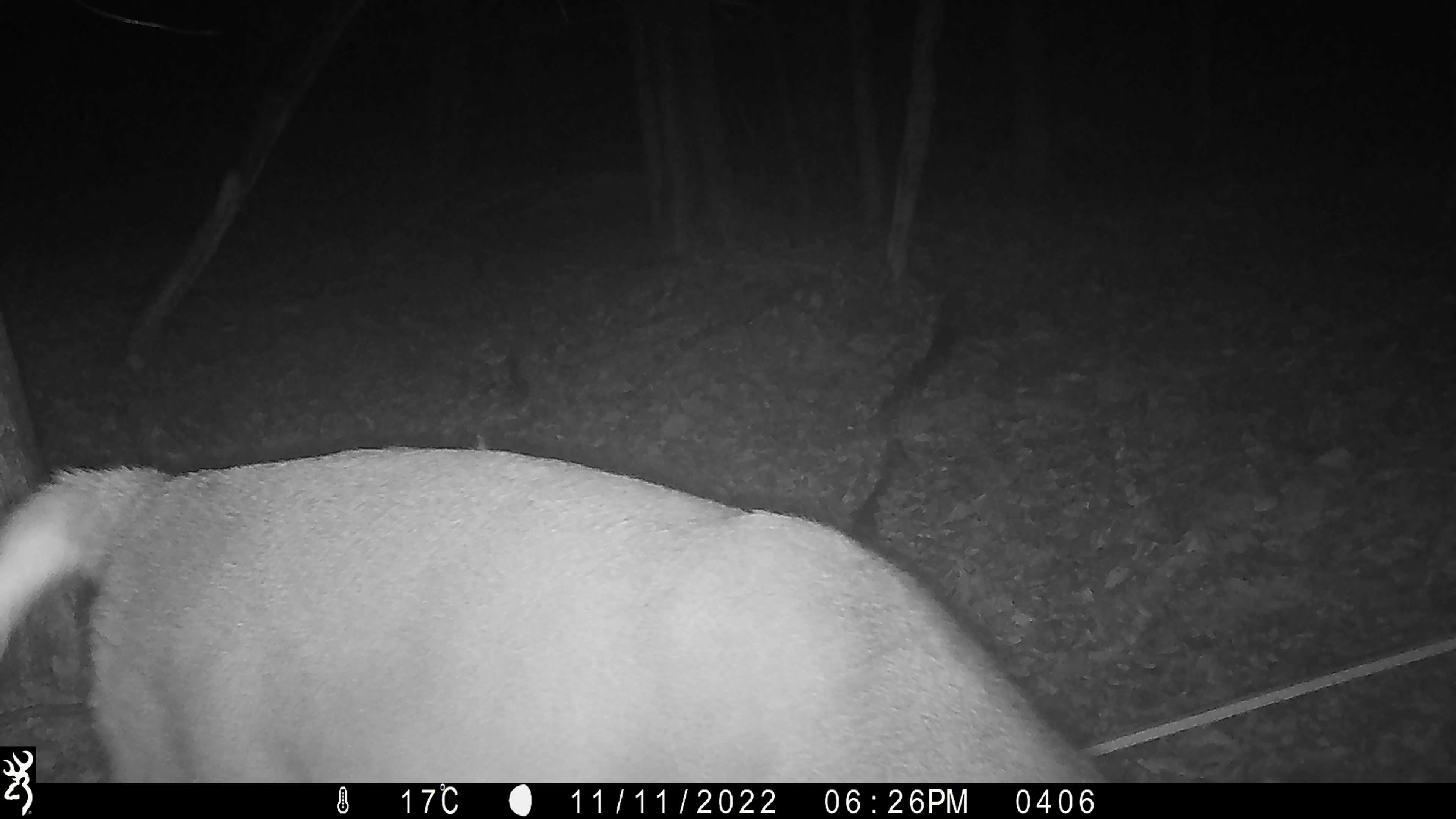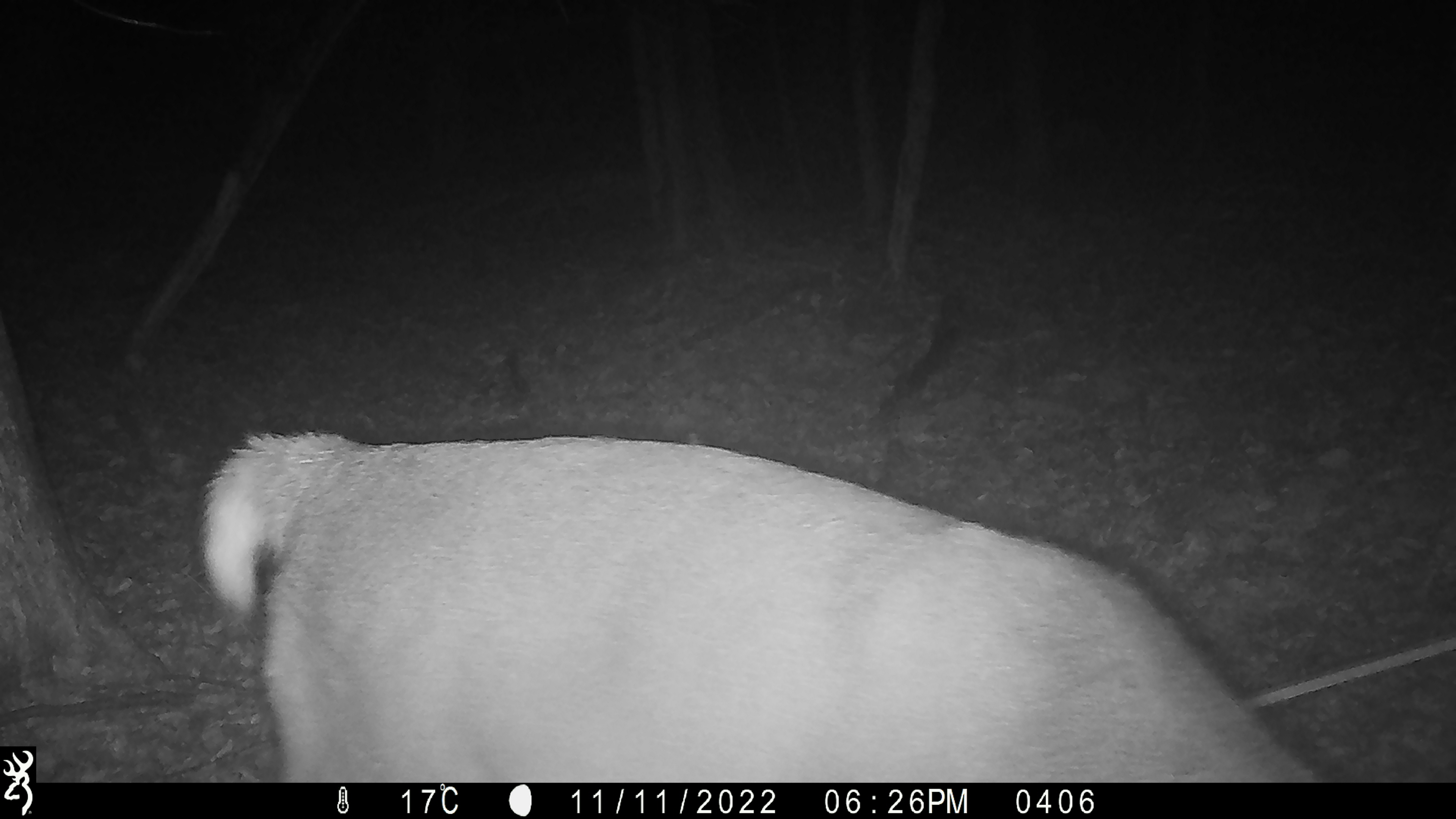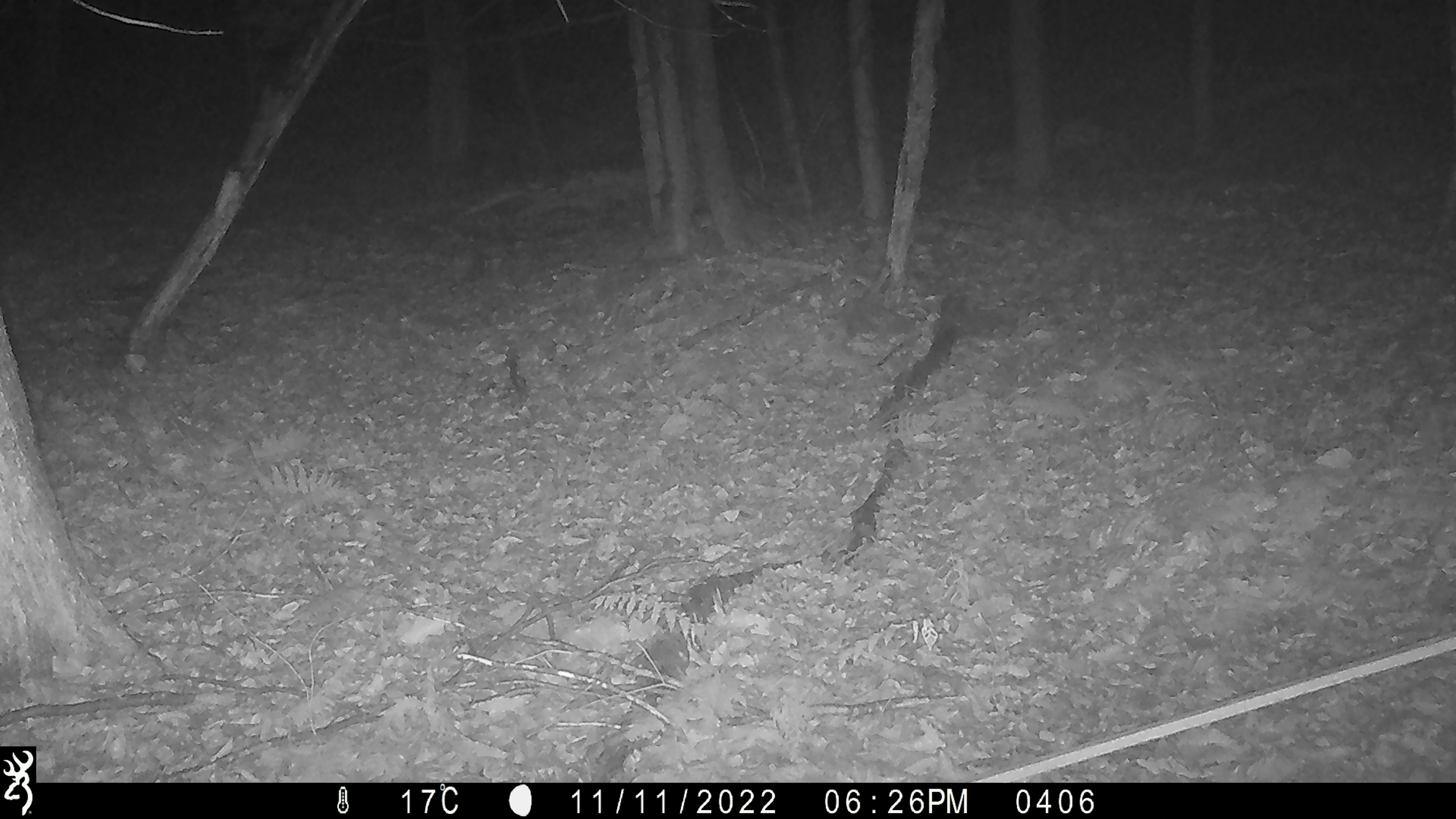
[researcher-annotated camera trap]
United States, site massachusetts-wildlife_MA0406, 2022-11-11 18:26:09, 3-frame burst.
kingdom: Animalia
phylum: Chordata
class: Mammalia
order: Artiodactyla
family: Cervidae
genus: Odocoileus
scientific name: Odocoileus virginianus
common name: white-tailed deer